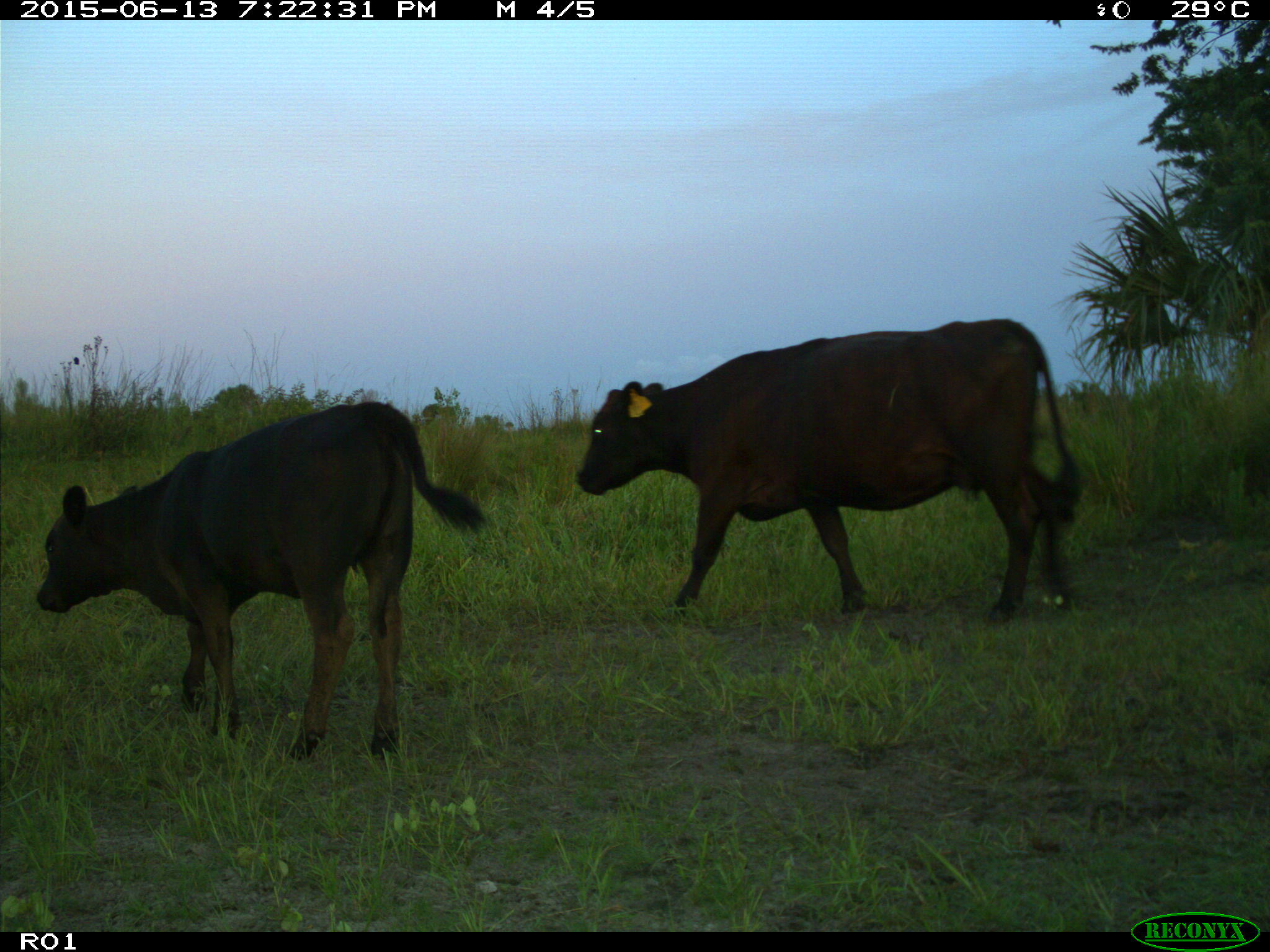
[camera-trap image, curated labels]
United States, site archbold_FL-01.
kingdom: Animalia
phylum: Chordata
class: Mammalia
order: Artiodactyla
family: Bovidae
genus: Bos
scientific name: Bos taurus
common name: domestic cow